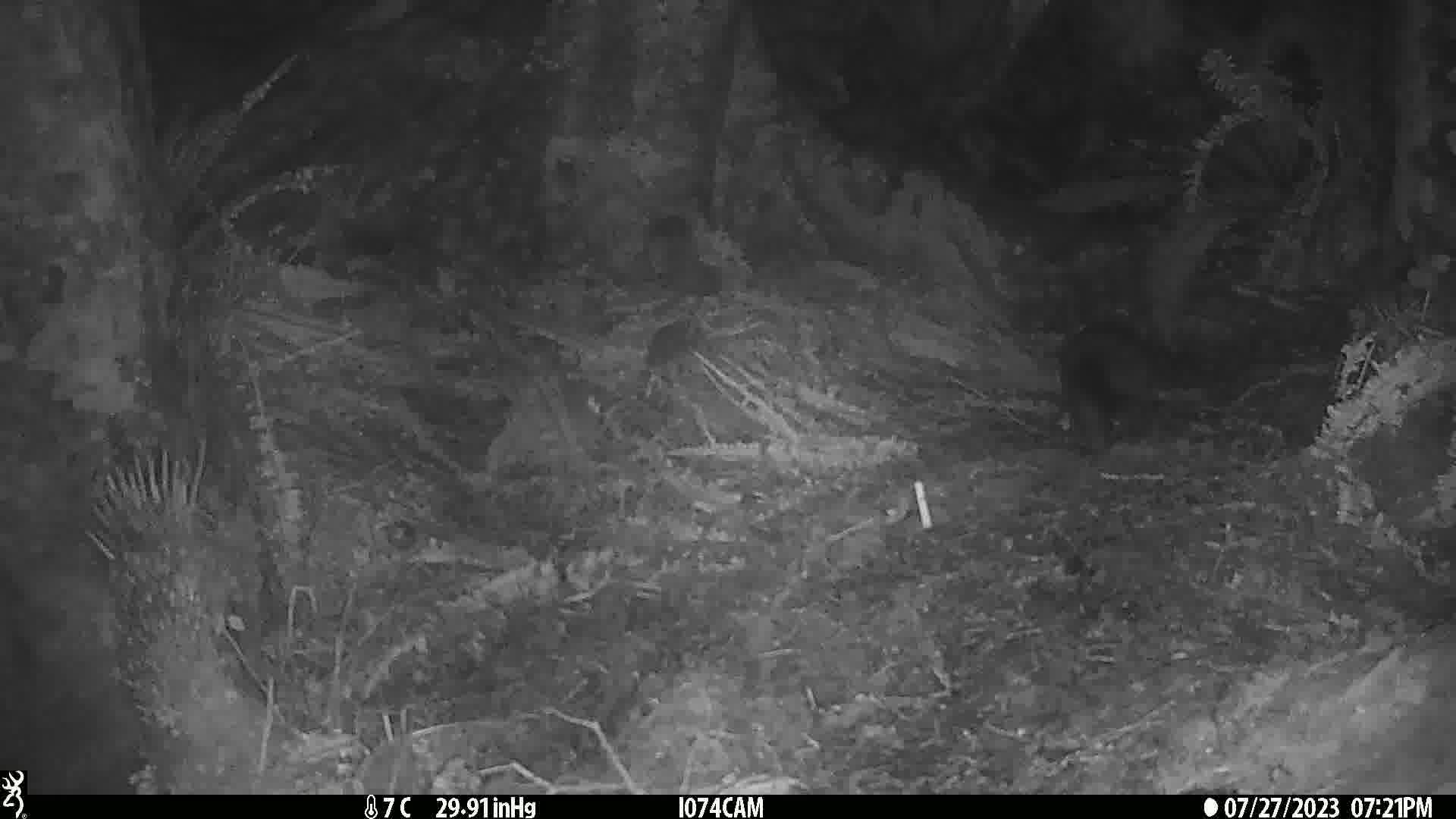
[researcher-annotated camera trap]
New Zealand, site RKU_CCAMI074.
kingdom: Animalia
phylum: Chordata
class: Mammalia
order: Diprotodontia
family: Phalangeridae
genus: Trichosurus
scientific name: Trichosurus vulpecula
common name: common brushtail possum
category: possum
Possum (common brushtail possum) (Trichosurus vulpecula).